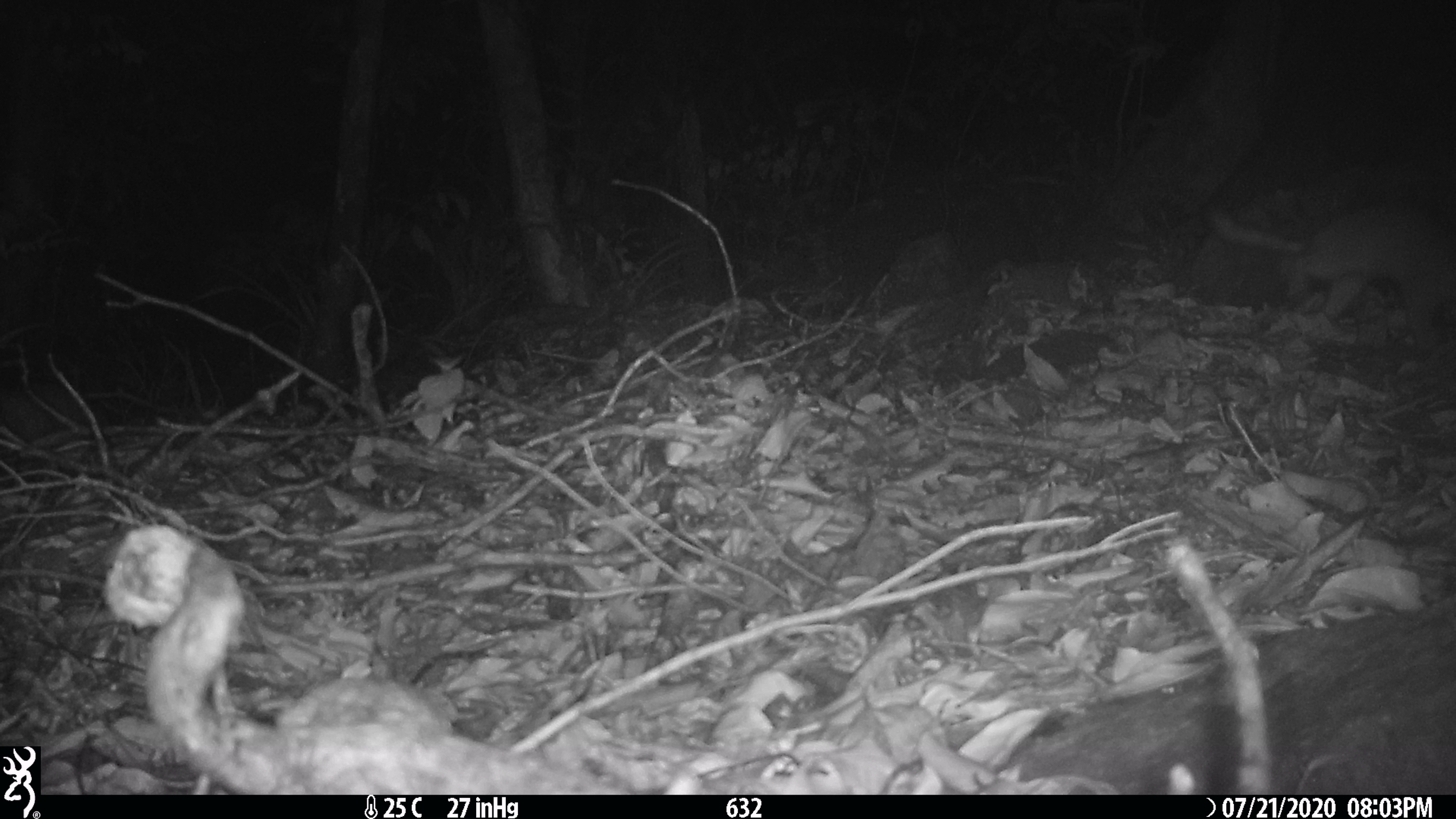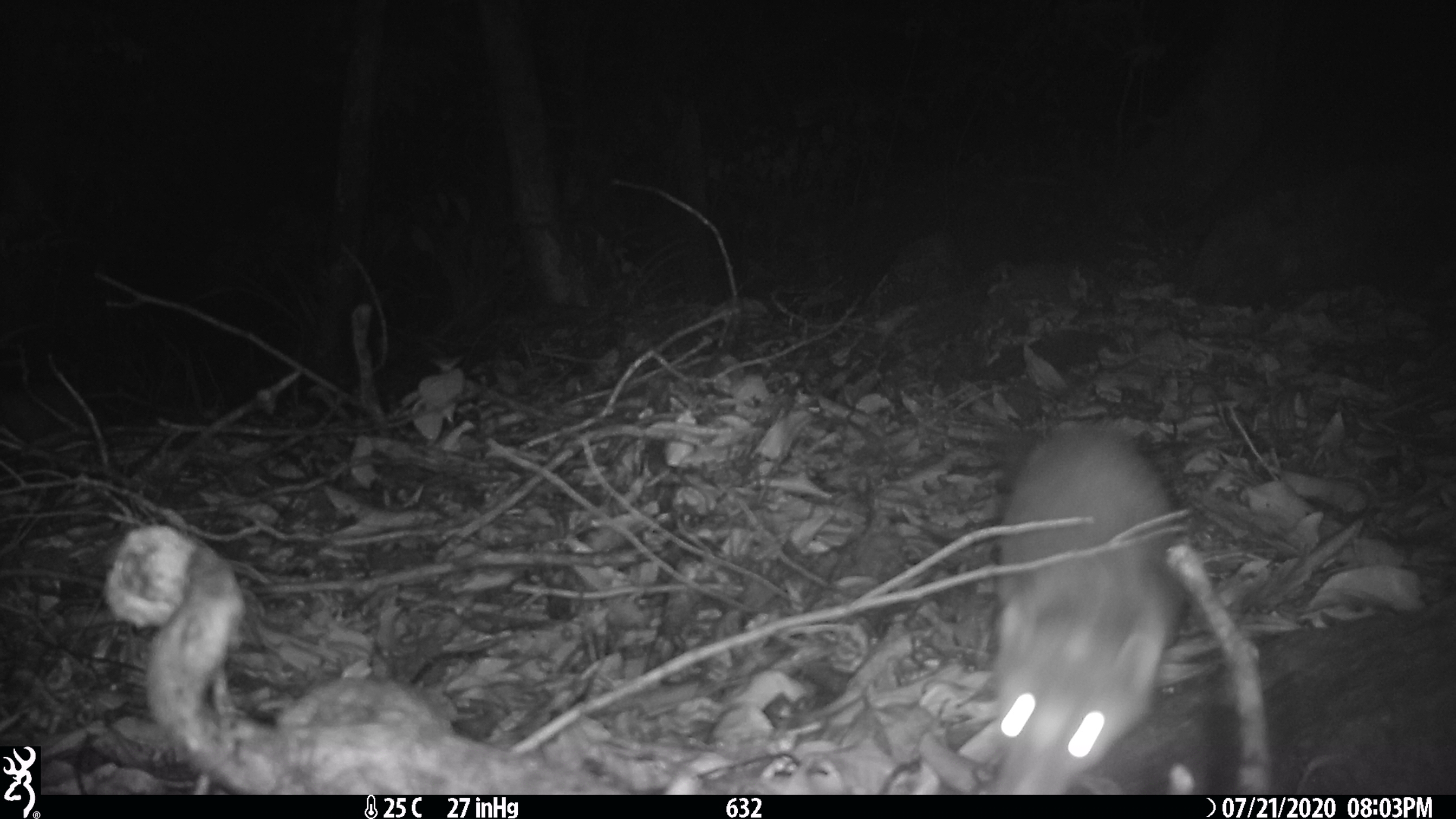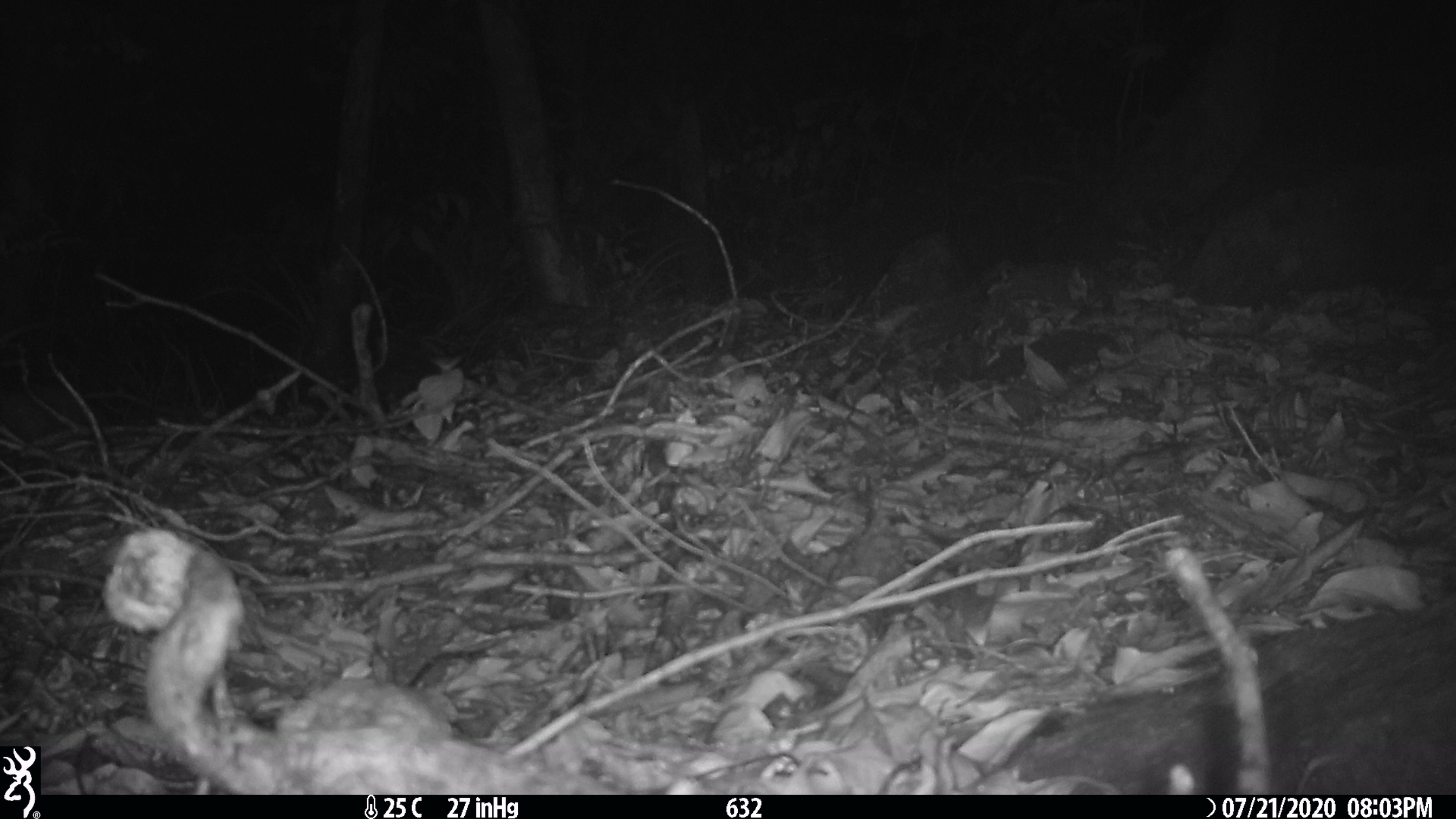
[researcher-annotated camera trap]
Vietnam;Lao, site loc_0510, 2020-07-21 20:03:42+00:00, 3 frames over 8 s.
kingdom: Animalia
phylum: Chordata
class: Mammalia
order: Carnivora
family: Mustelidae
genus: Melogale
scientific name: Melogale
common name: ferret badger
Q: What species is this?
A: Ferret badger (Melogale).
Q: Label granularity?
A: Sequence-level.